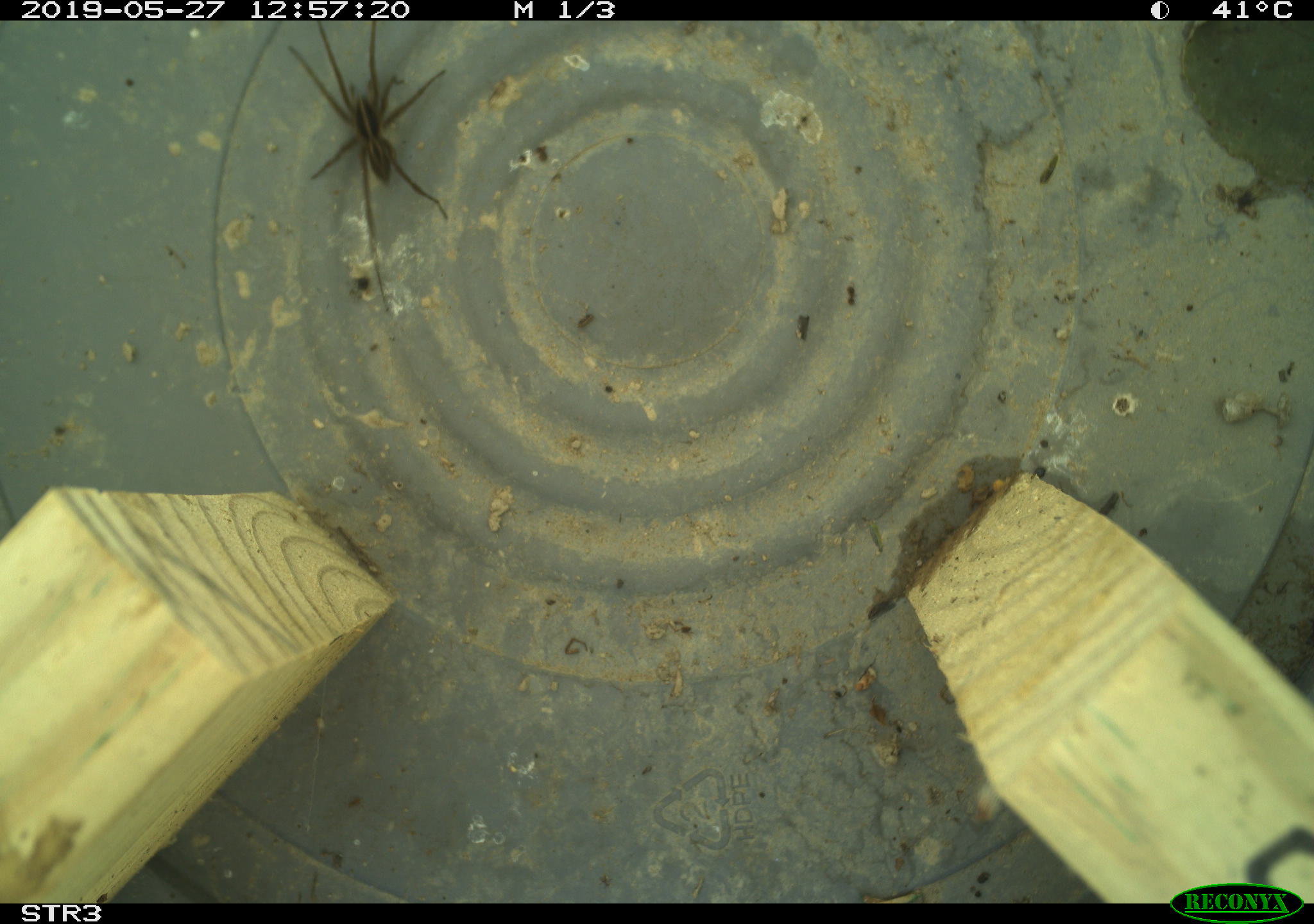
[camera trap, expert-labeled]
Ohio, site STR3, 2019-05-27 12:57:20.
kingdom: Animalia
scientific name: Animalia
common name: animal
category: invertebrate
Invertebrate (animal) (Animalia).